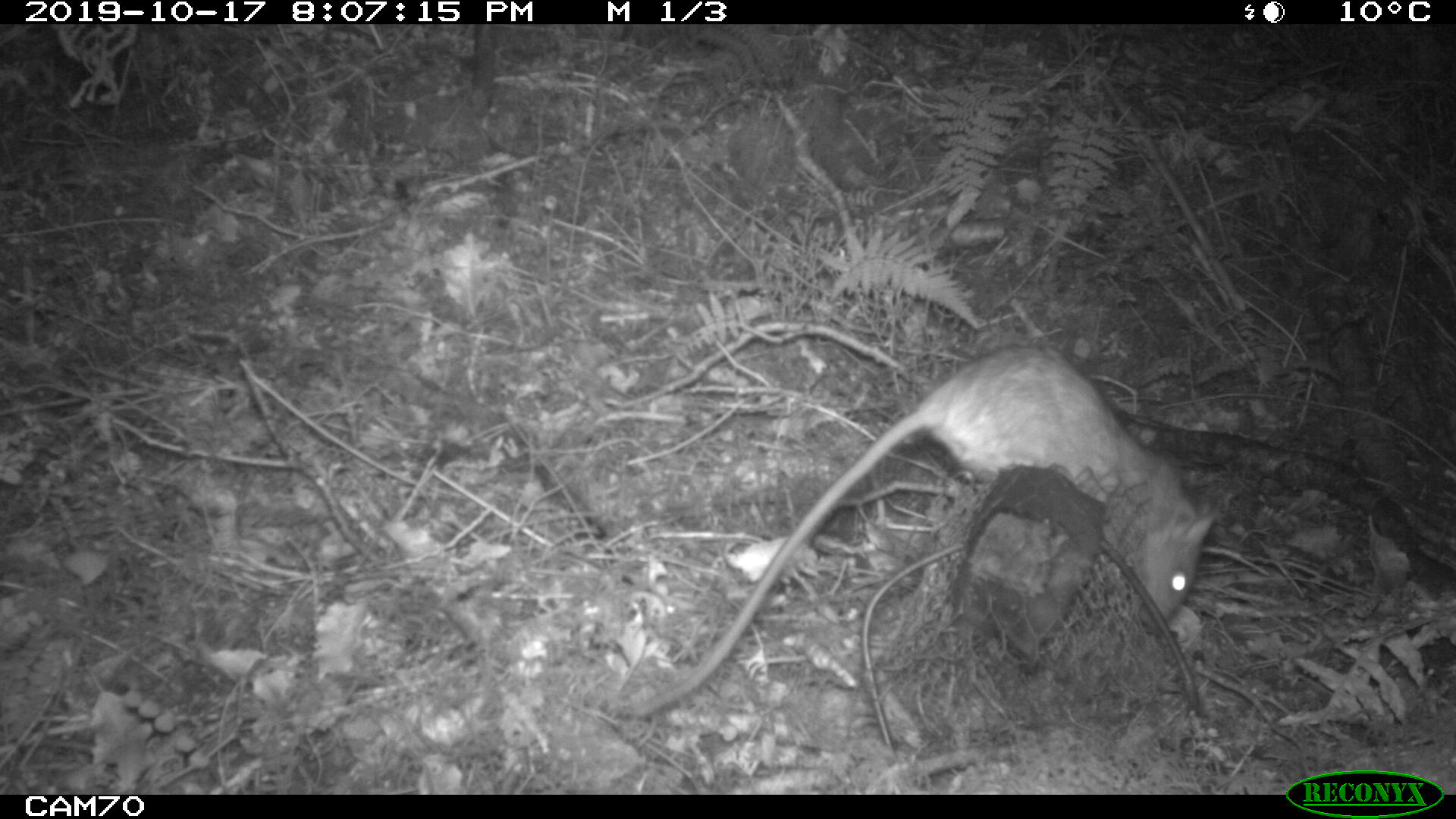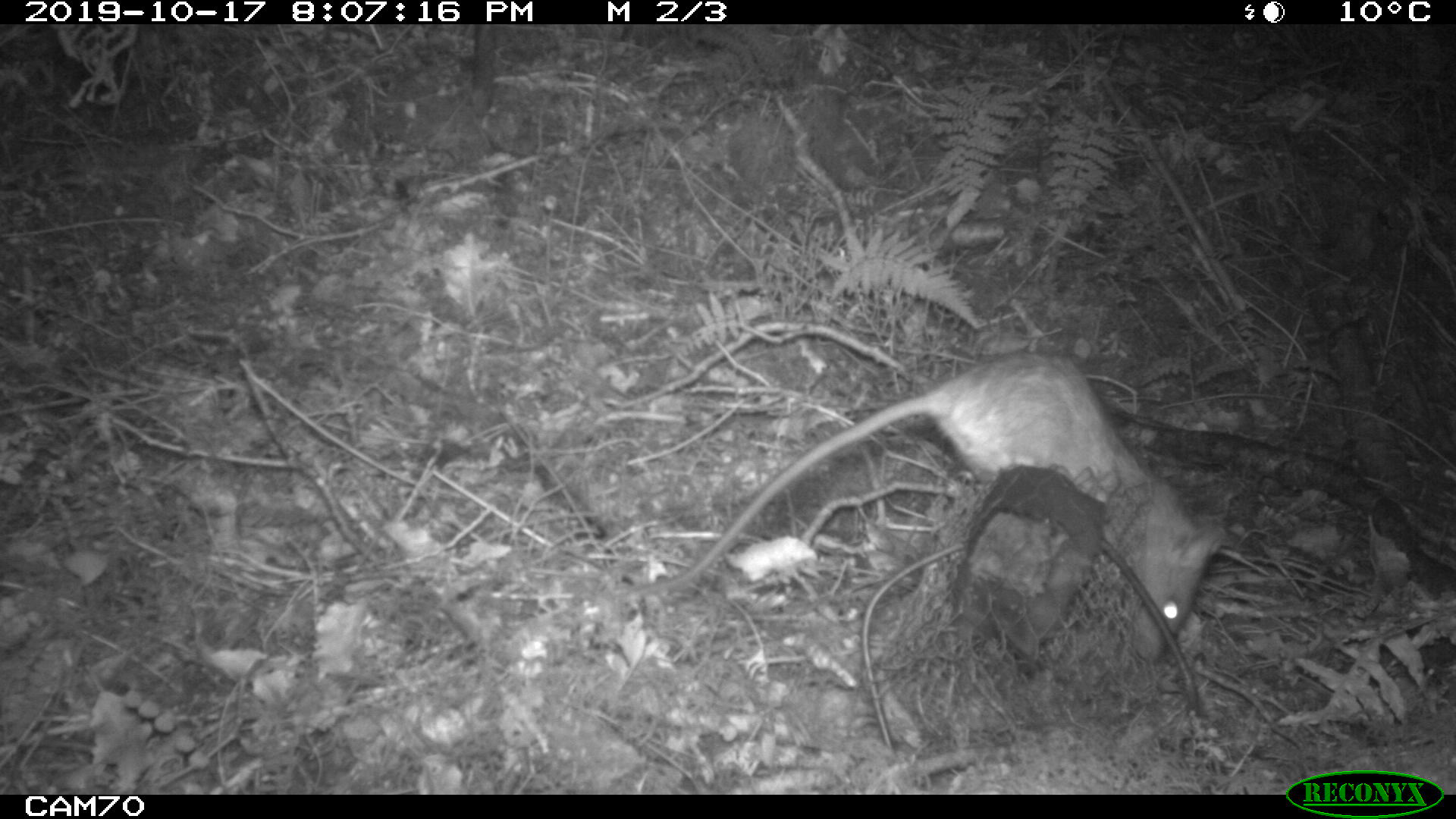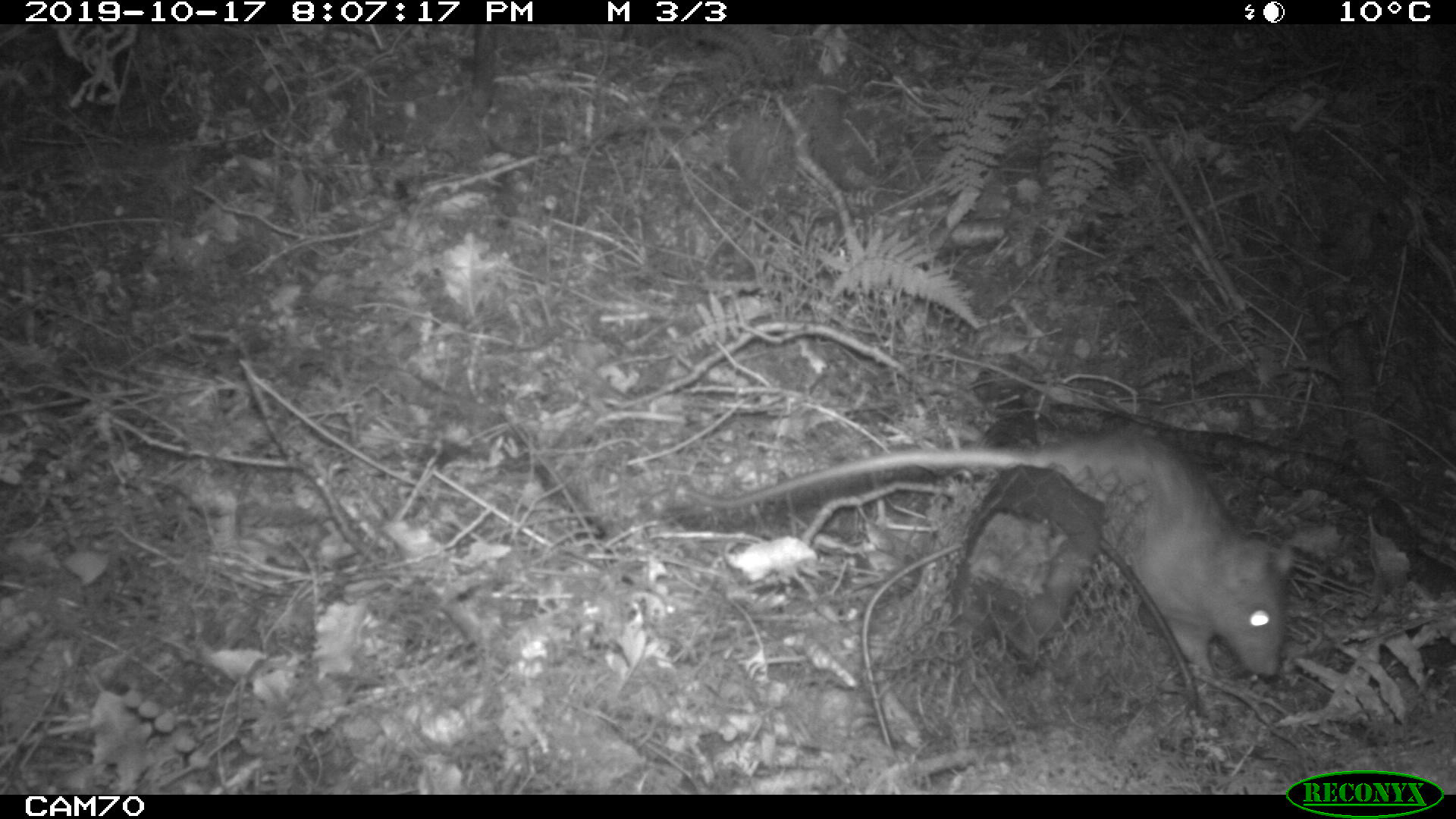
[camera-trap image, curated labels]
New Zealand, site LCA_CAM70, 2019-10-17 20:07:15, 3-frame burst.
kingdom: Animalia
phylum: Chordata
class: Mammalia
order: Rodentia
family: Muridae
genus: Rattus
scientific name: Rattus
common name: rat